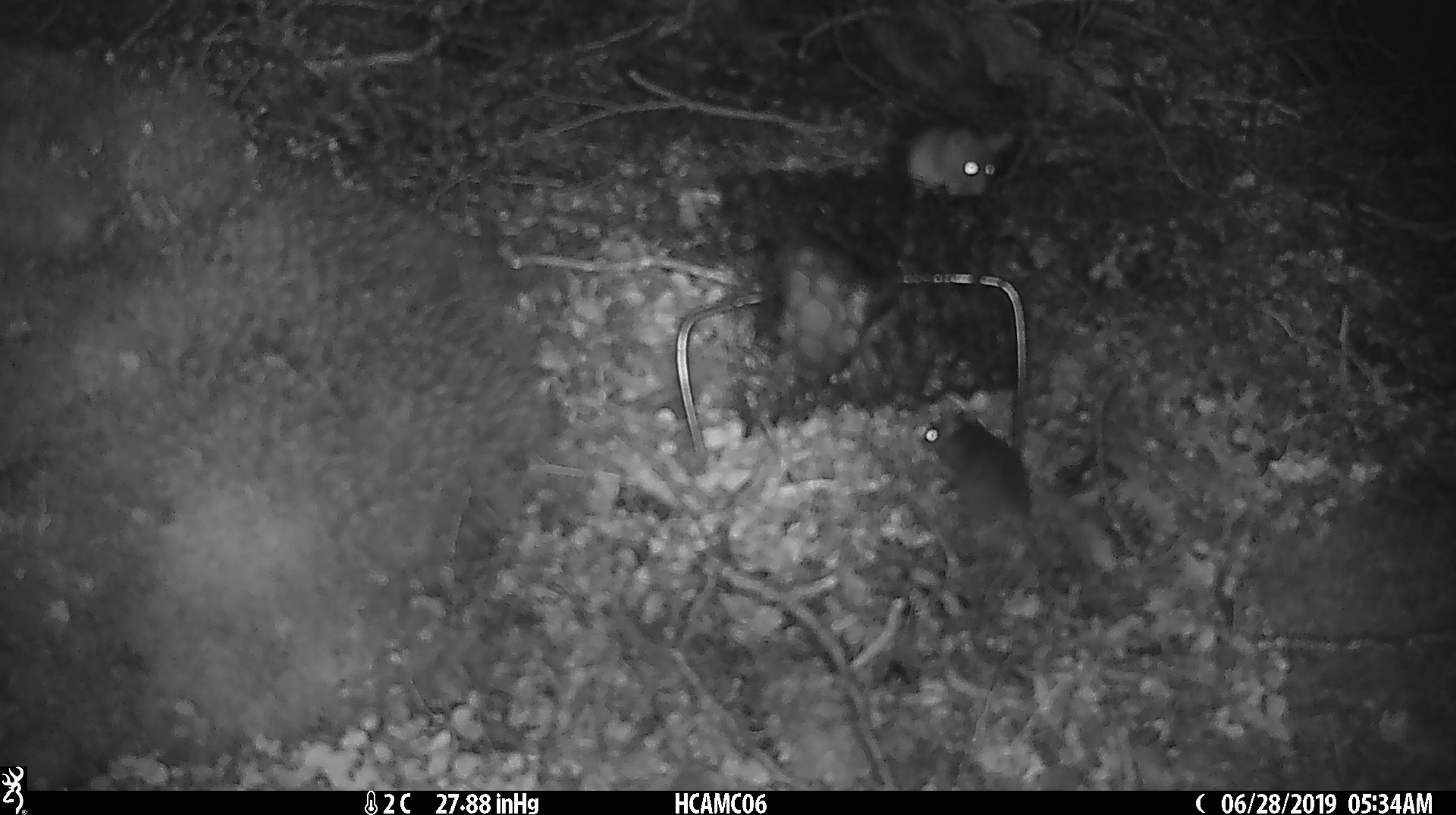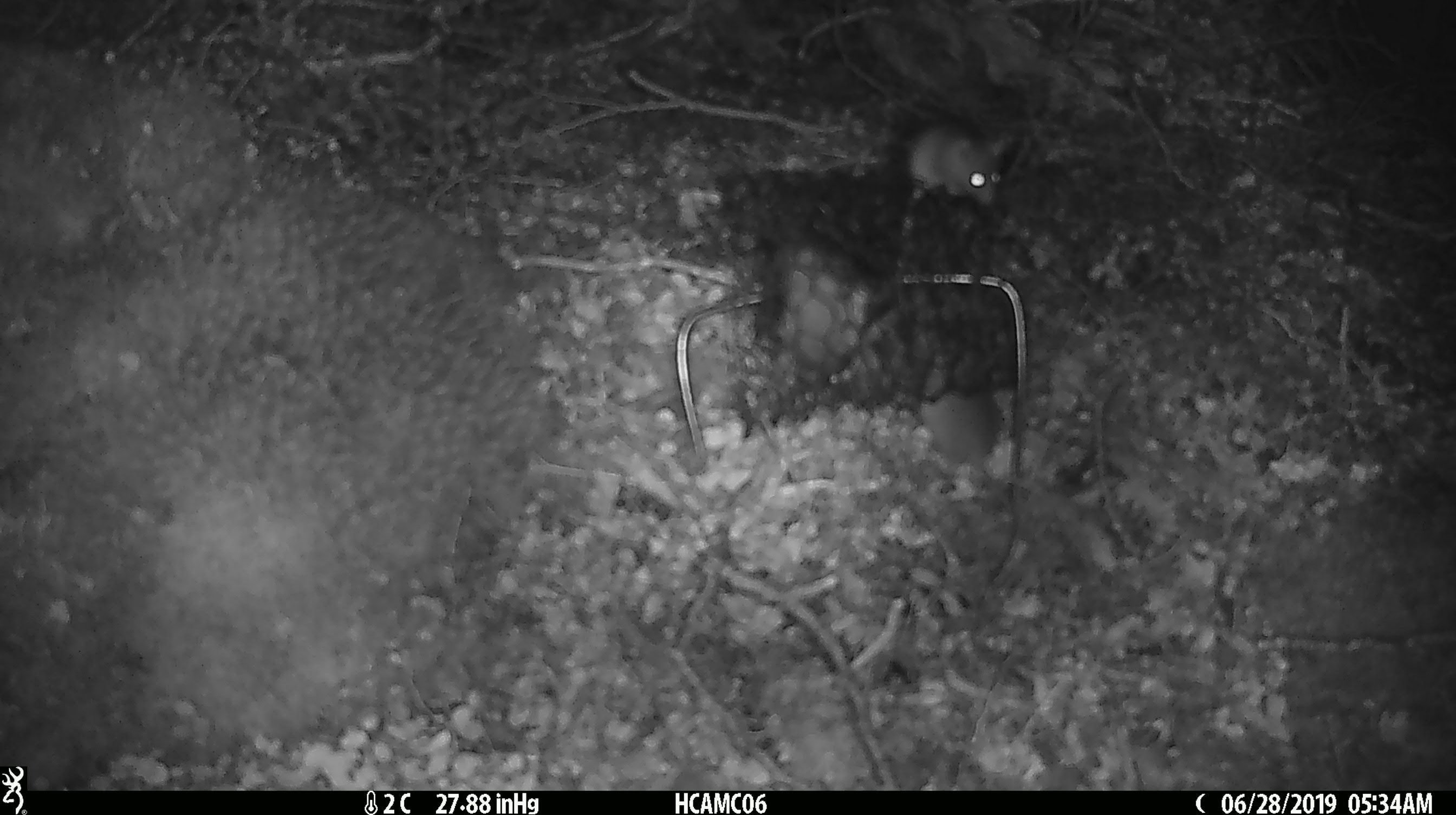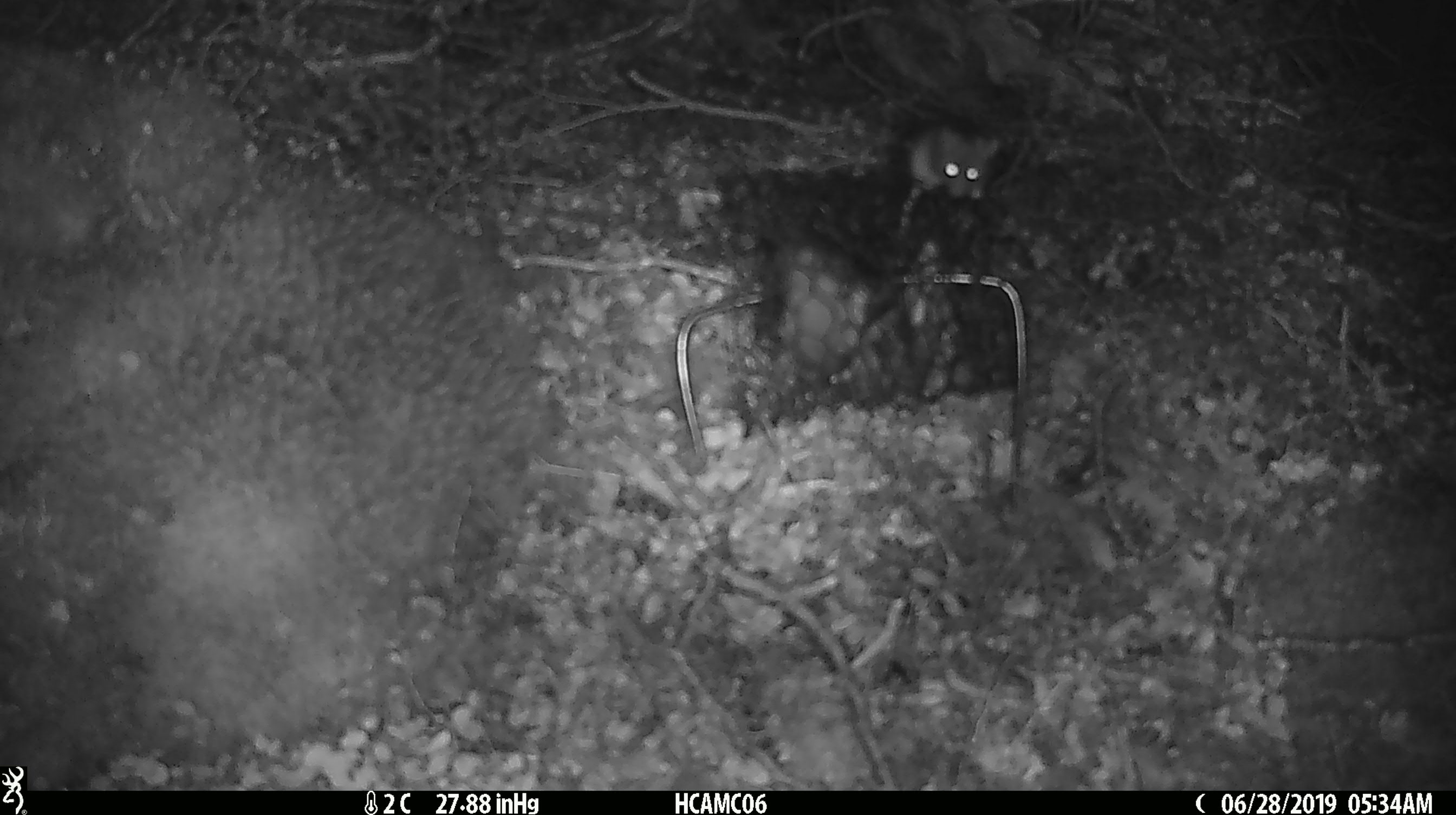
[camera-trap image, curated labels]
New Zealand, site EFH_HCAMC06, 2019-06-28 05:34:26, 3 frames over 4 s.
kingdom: Animalia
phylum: Chordata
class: Mammalia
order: Rodentia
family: Muridae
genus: Mus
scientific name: Mus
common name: mouse